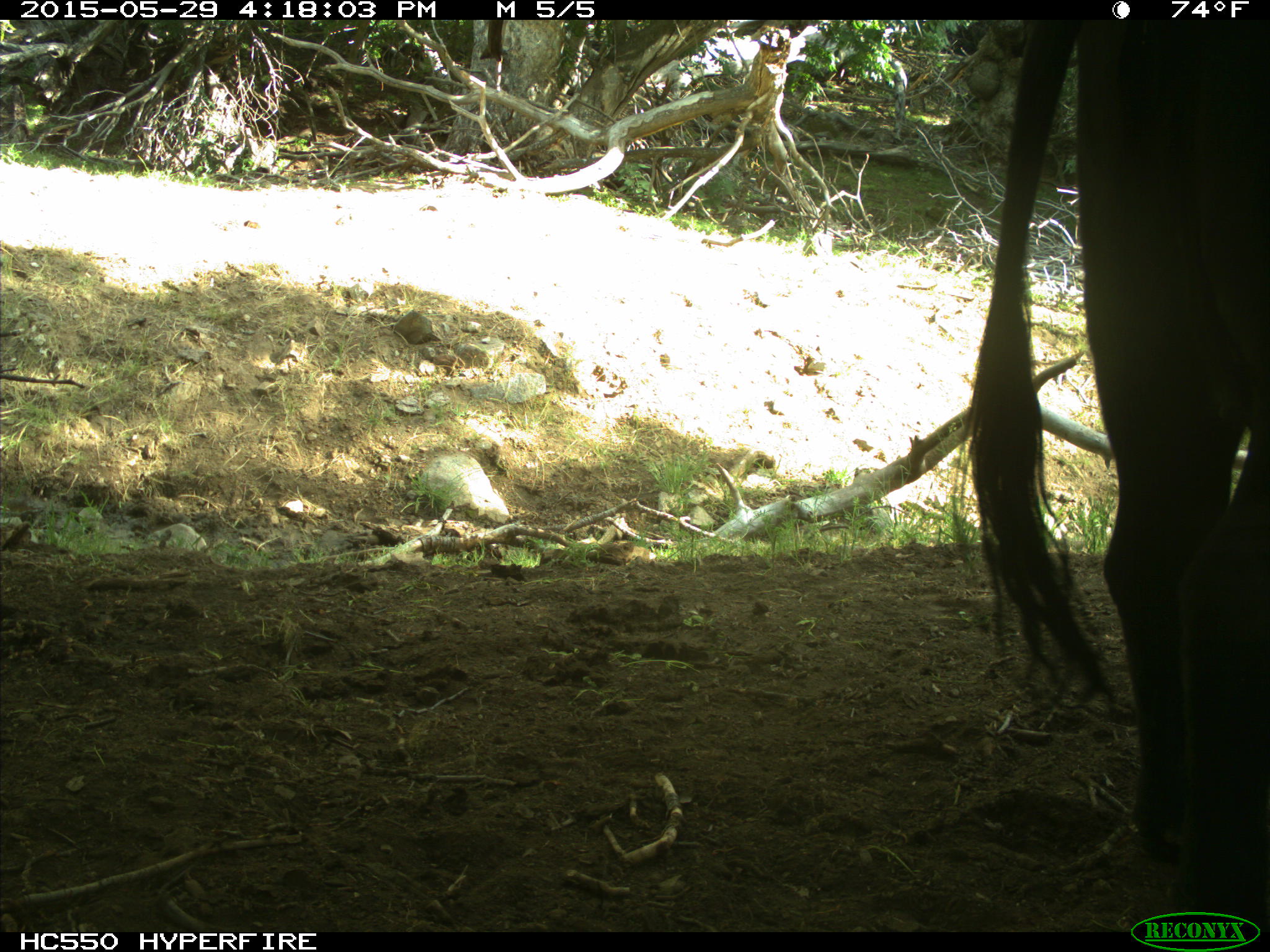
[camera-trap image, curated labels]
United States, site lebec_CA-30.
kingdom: Animalia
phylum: Chordata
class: Mammalia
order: Artiodactyla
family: Bovidae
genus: Bos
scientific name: Bos taurus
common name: domestic cow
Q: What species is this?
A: Bos taurus (domestic cow).